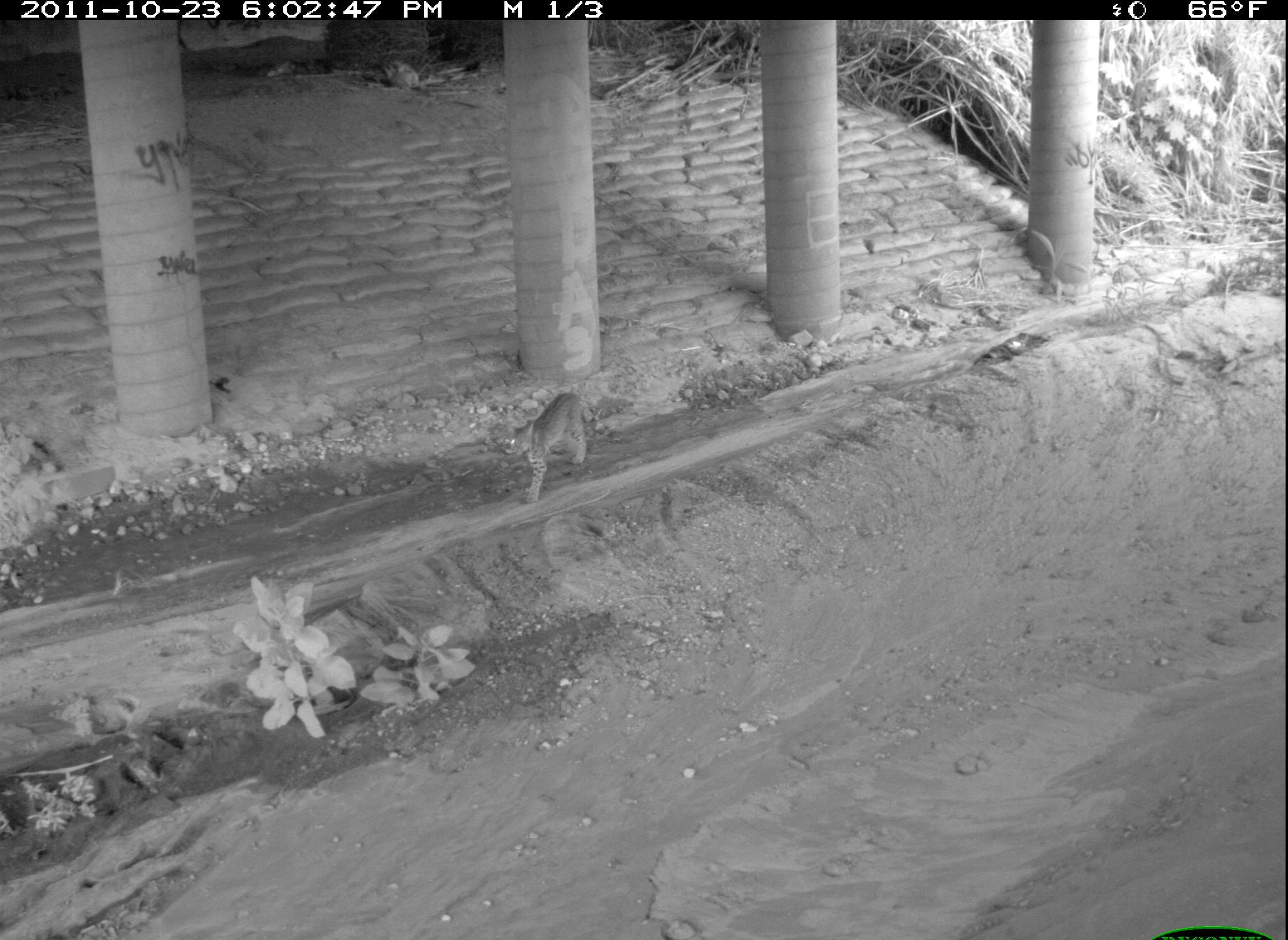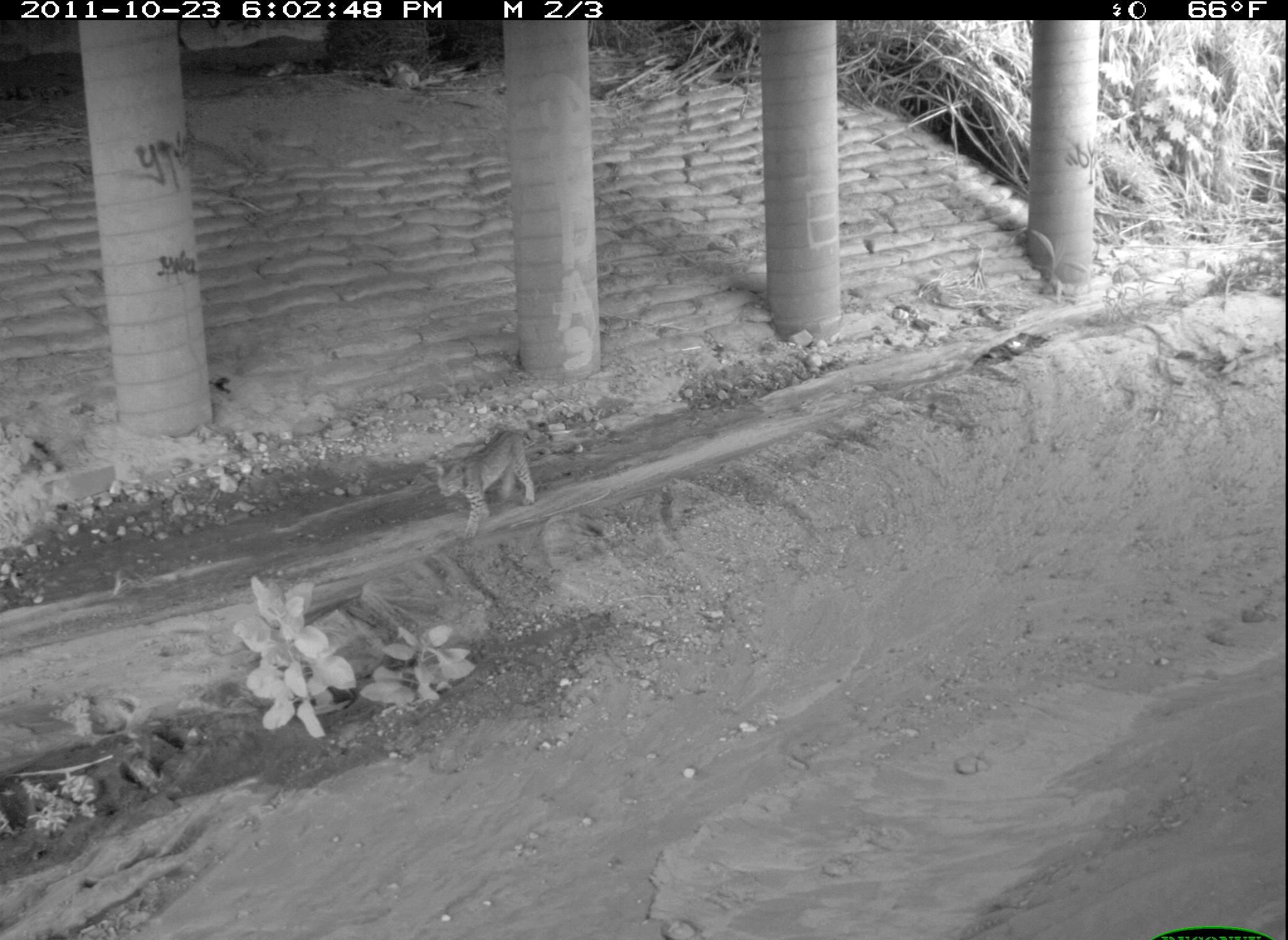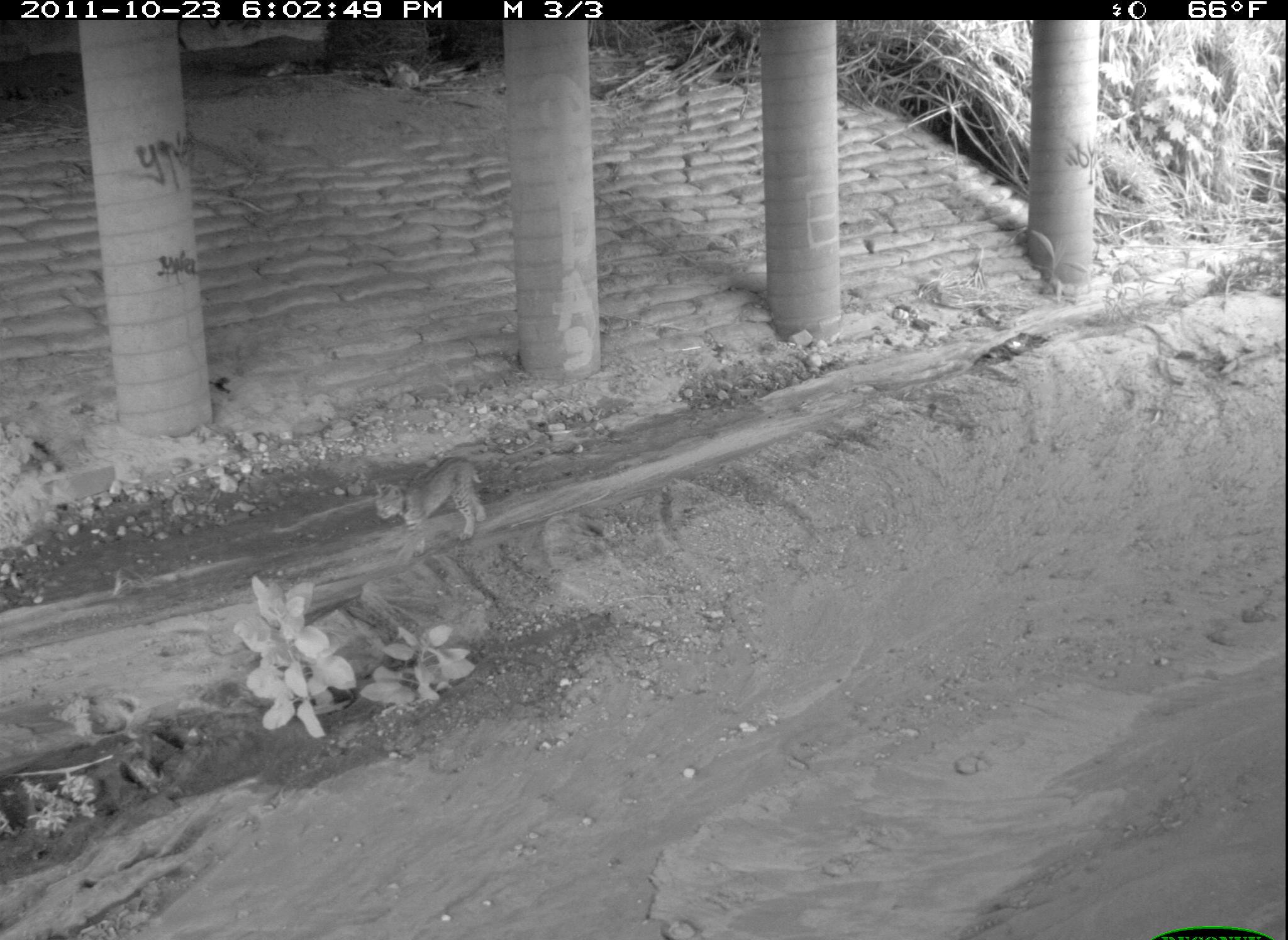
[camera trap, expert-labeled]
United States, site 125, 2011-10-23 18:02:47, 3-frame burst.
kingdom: Animalia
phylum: Chordata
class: Mammalia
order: Carnivora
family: Felidae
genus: Lynx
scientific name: Lynx rufus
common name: bobcat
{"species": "bobcat (Lynx rufus)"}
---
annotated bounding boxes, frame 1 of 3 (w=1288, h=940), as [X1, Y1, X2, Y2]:
bobcat: [503, 387, 600, 509]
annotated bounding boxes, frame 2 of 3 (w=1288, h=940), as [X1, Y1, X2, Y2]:
bobcat: [429, 424, 543, 545]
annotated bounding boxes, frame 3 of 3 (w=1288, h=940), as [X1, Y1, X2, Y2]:
bobcat: [369, 448, 491, 574]